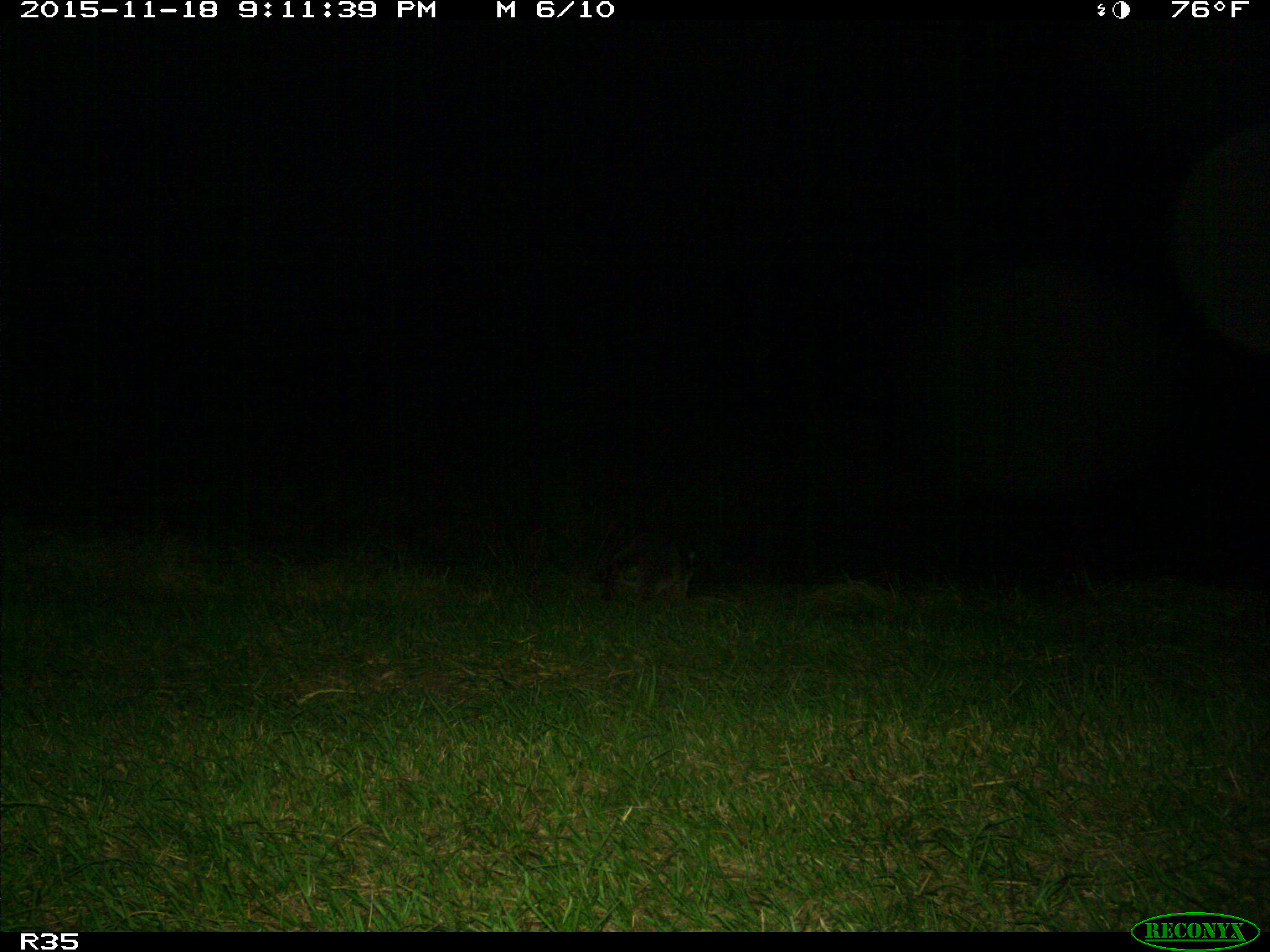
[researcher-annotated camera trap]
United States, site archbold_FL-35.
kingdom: Animalia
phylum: Chordata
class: Mammalia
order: Carnivora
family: Procyonidae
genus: Procyon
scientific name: Procyon lotor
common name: common raccoon